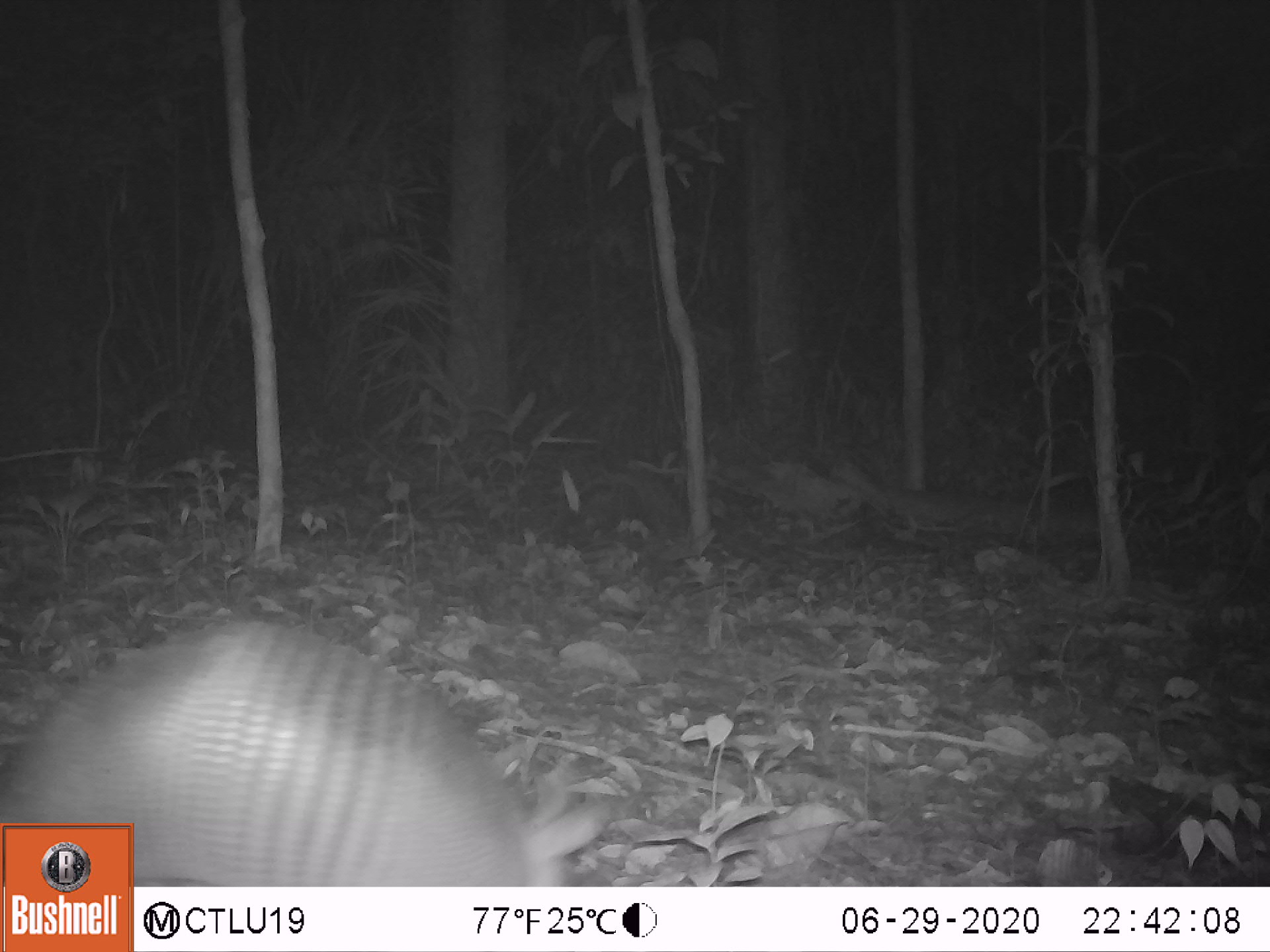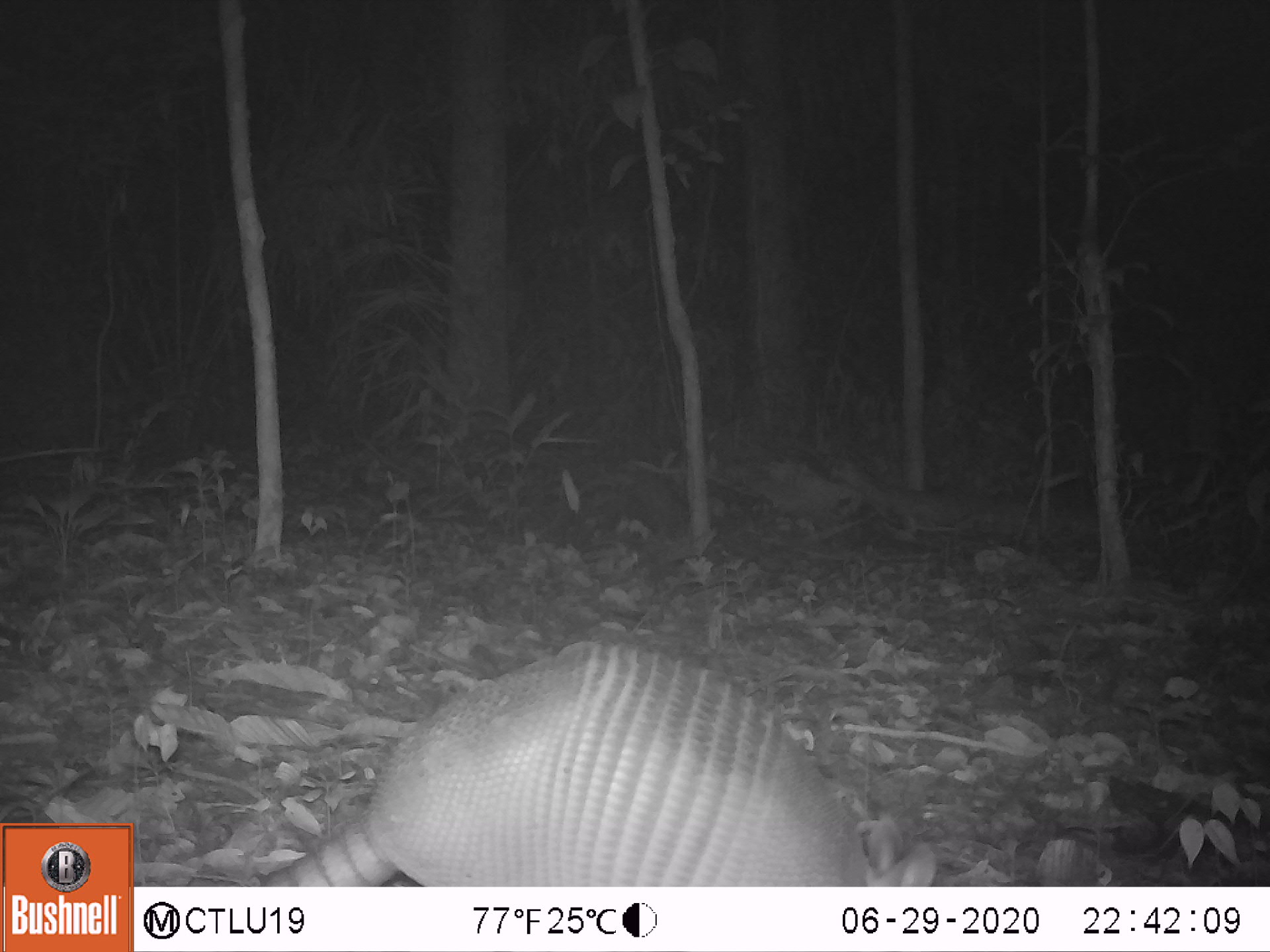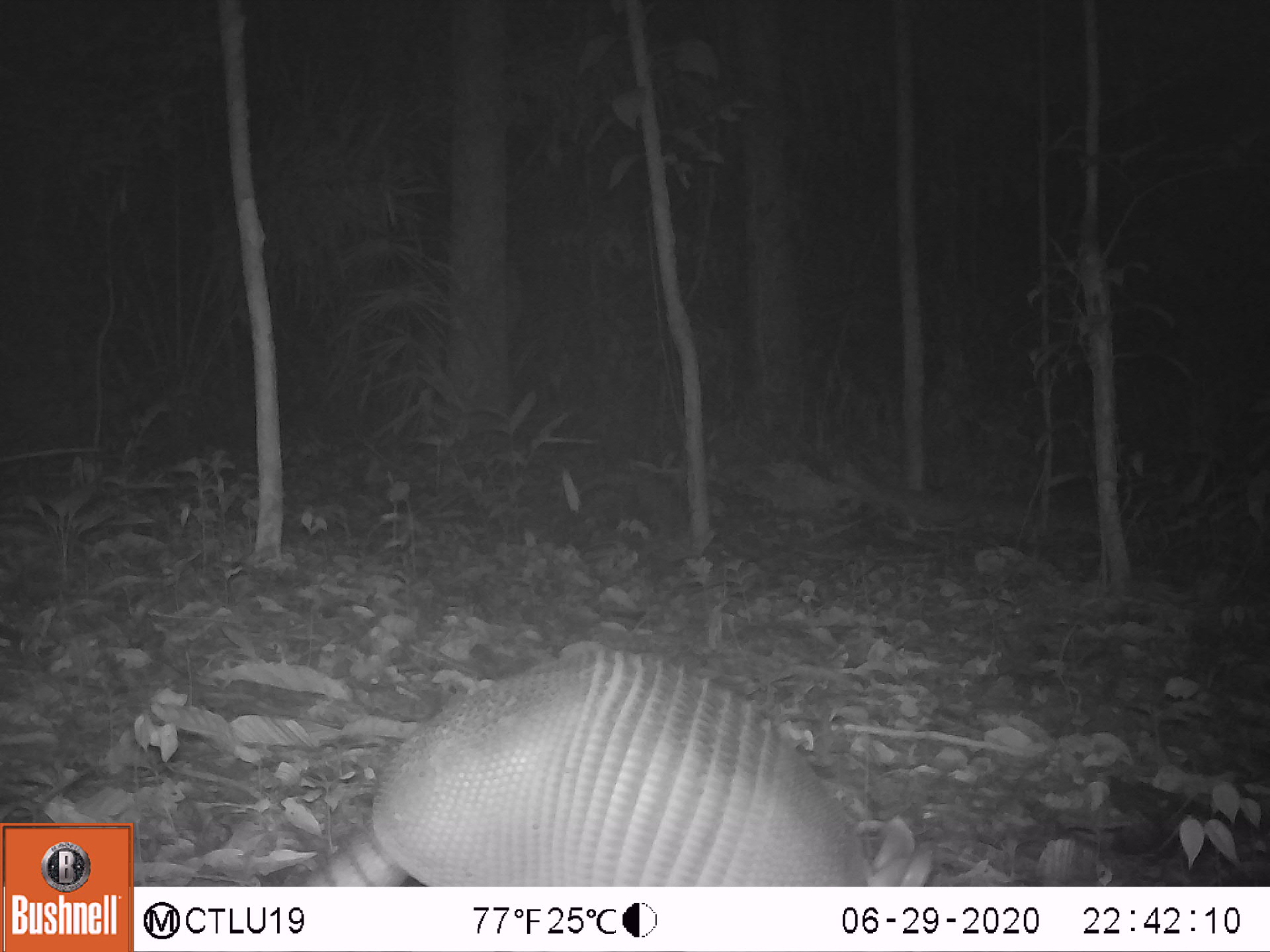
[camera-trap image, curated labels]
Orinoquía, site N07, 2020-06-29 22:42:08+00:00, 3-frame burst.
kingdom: Animalia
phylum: Chordata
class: Mammalia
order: Cingulata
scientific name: Cingulata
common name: armadillo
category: unknown armadillo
Unknown armadillo (armadillo) (Cingulata).